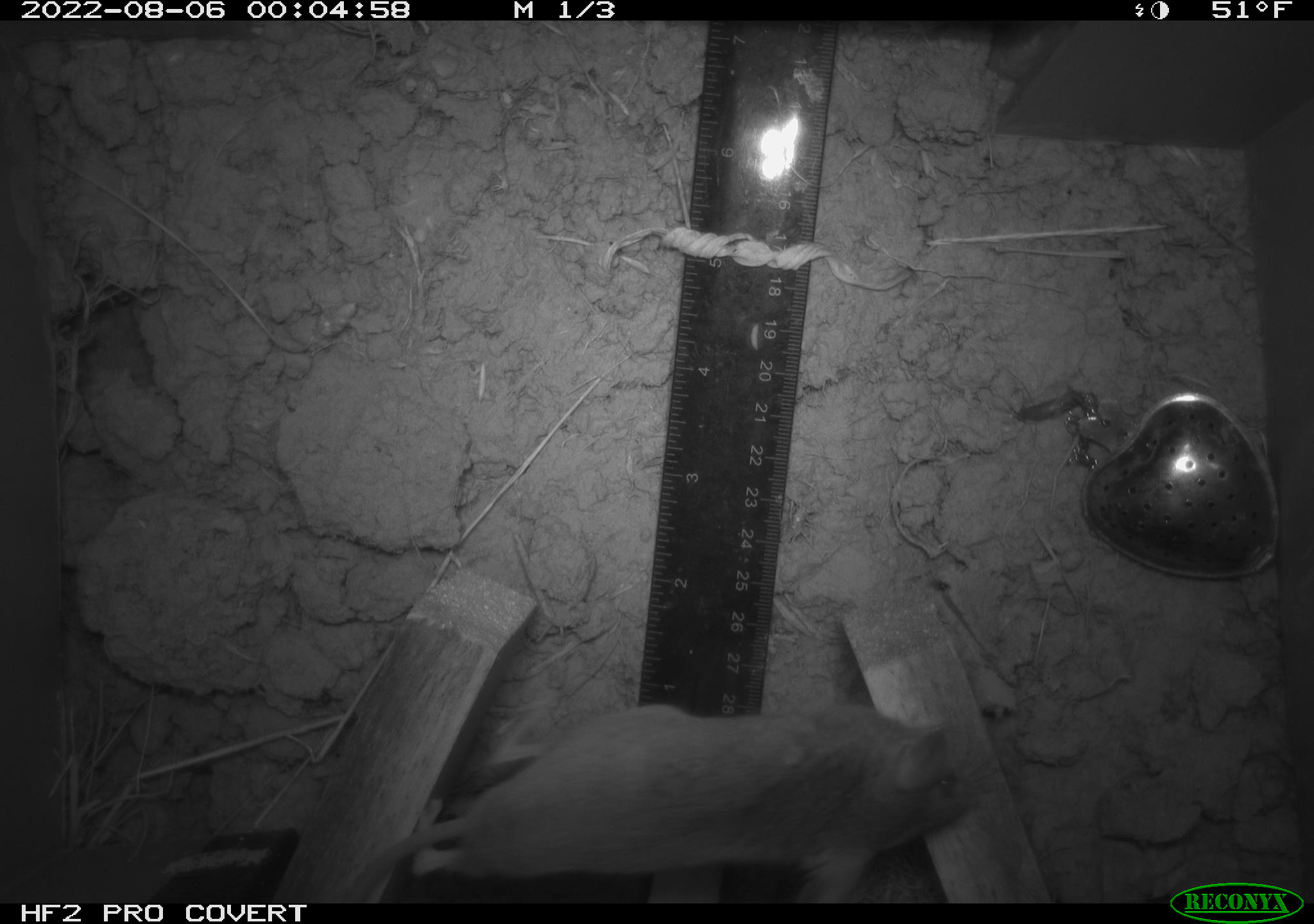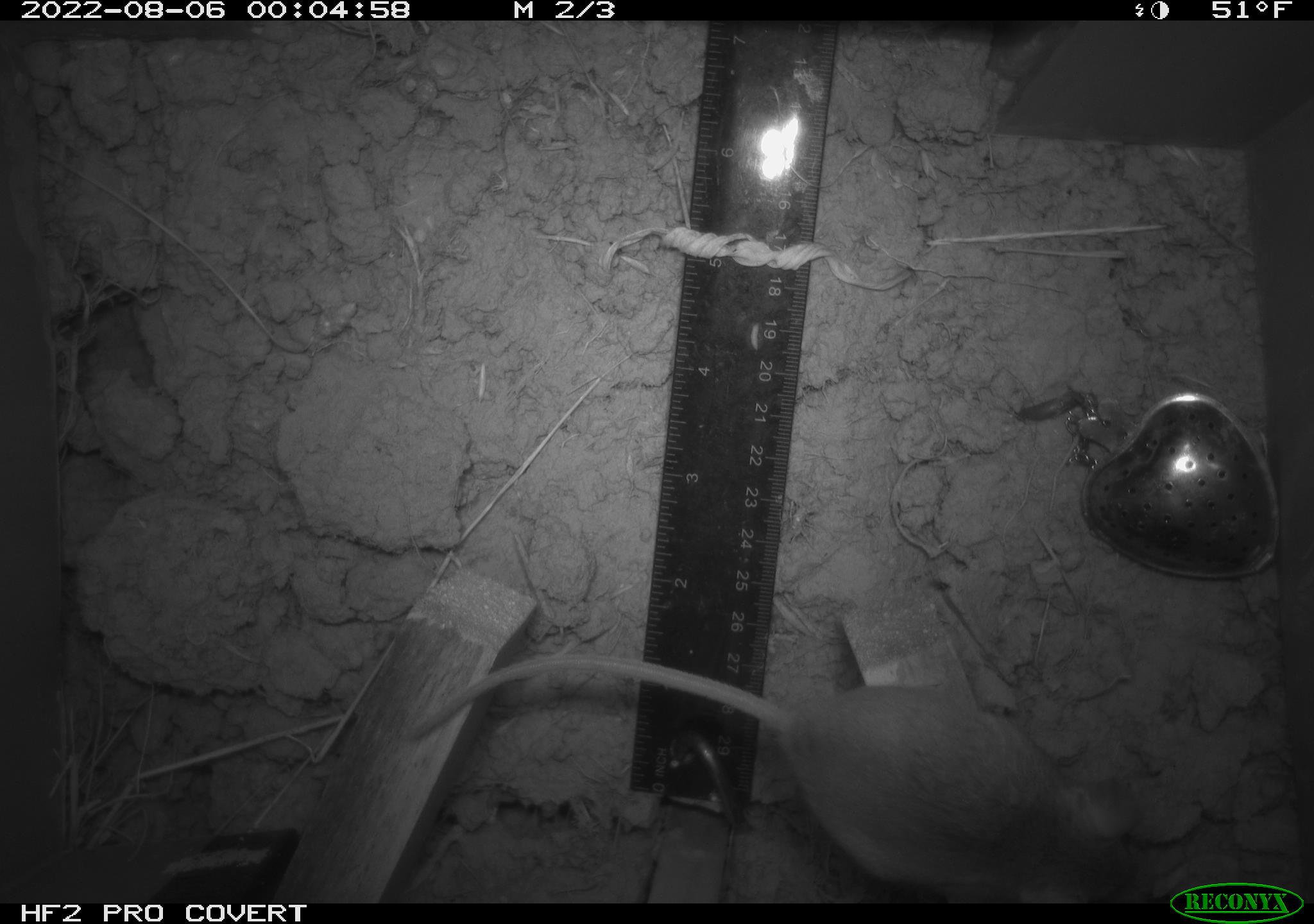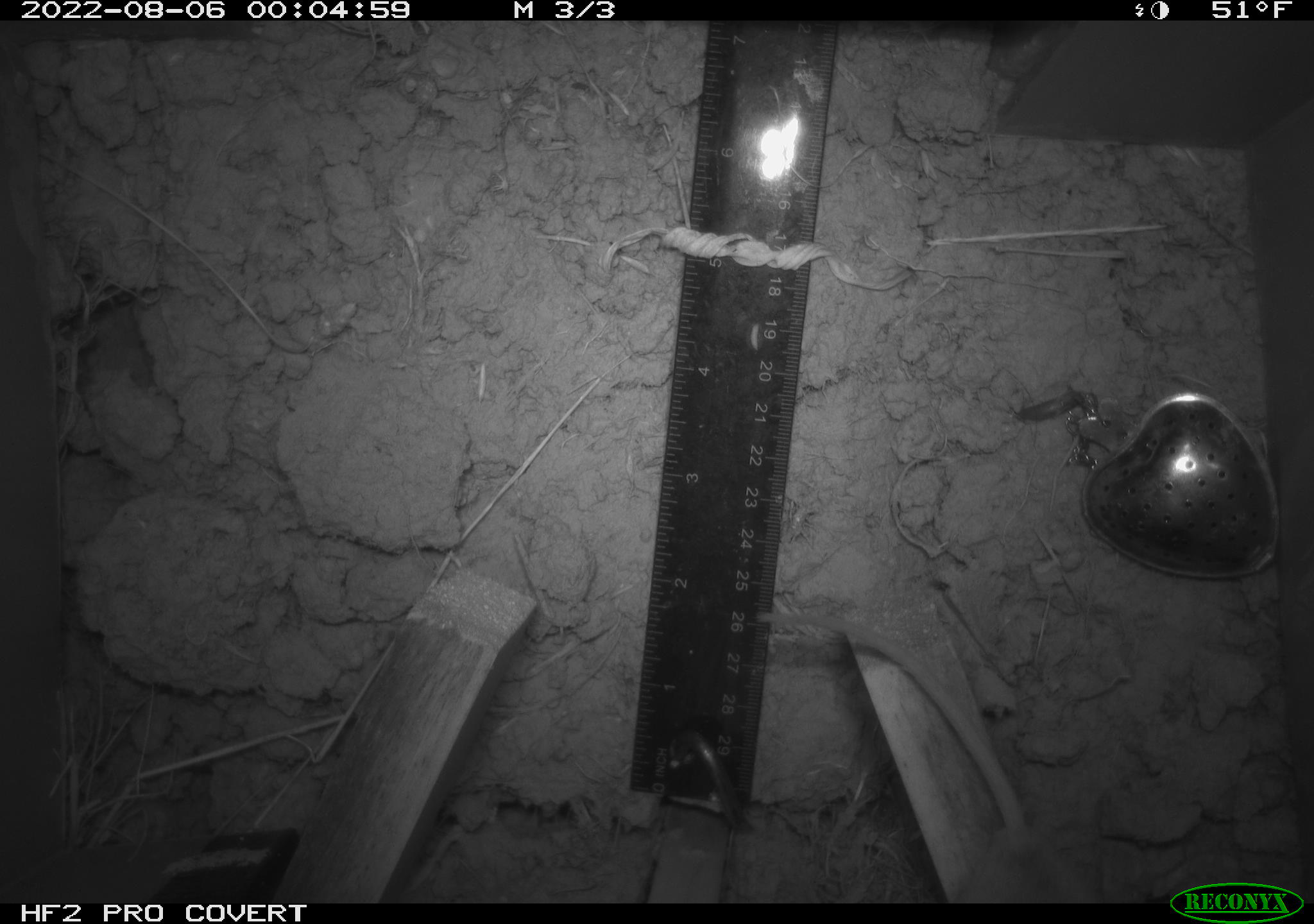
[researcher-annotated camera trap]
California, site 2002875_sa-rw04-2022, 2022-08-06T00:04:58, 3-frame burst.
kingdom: Animalia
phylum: Chordata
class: Mammalia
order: Rodentia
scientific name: Rodentia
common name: mouse species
Mouse species (Rodentia).